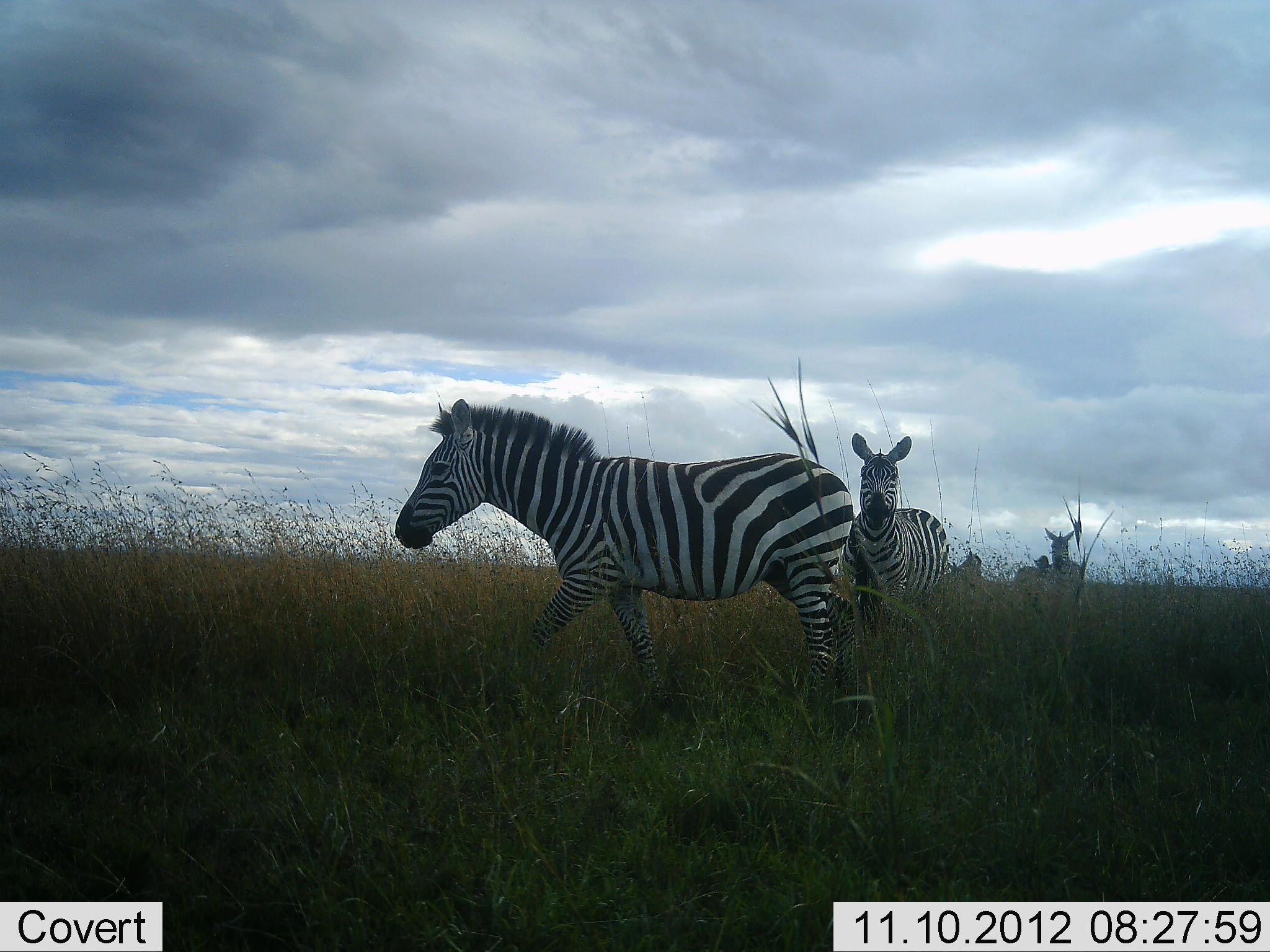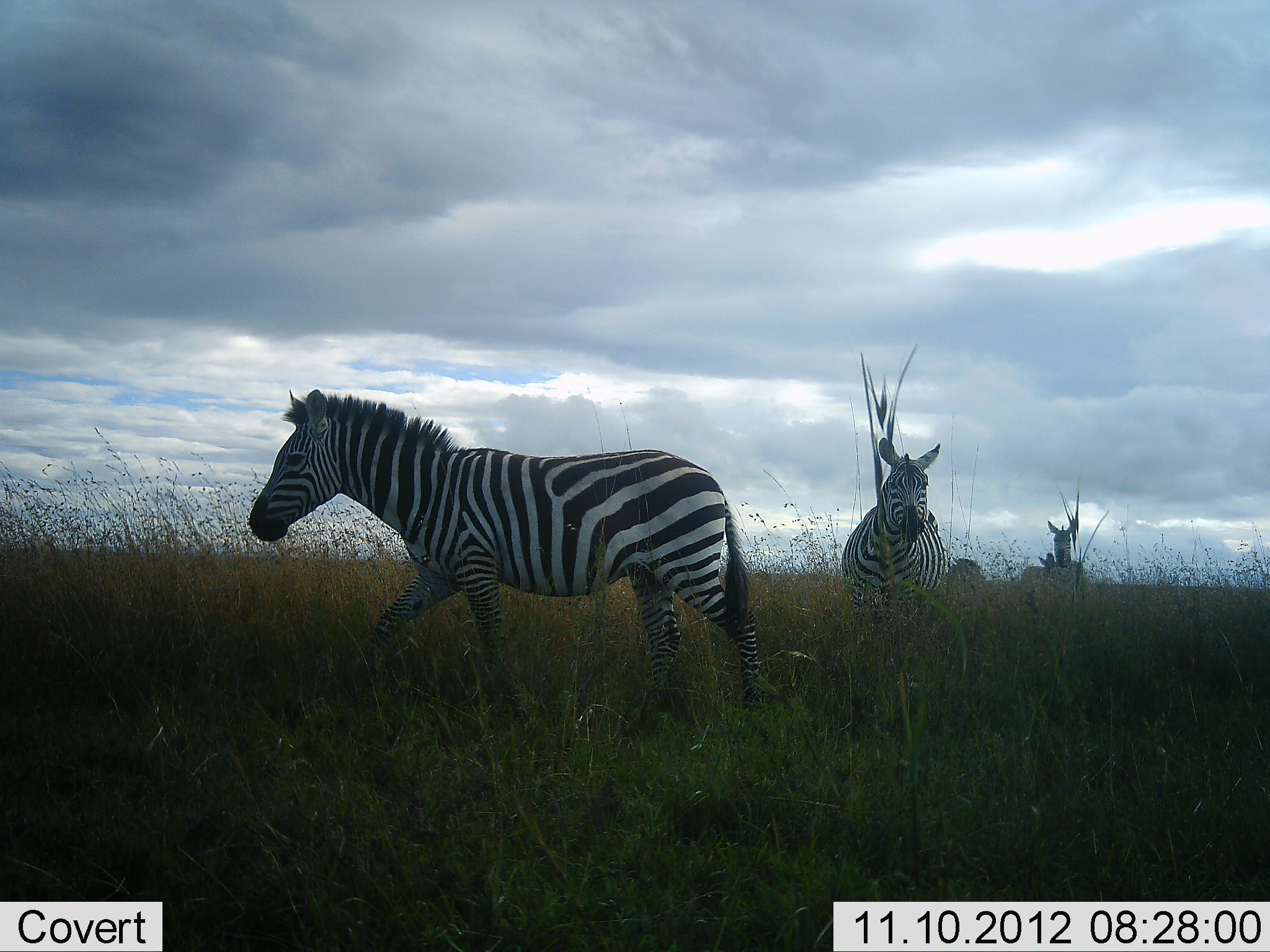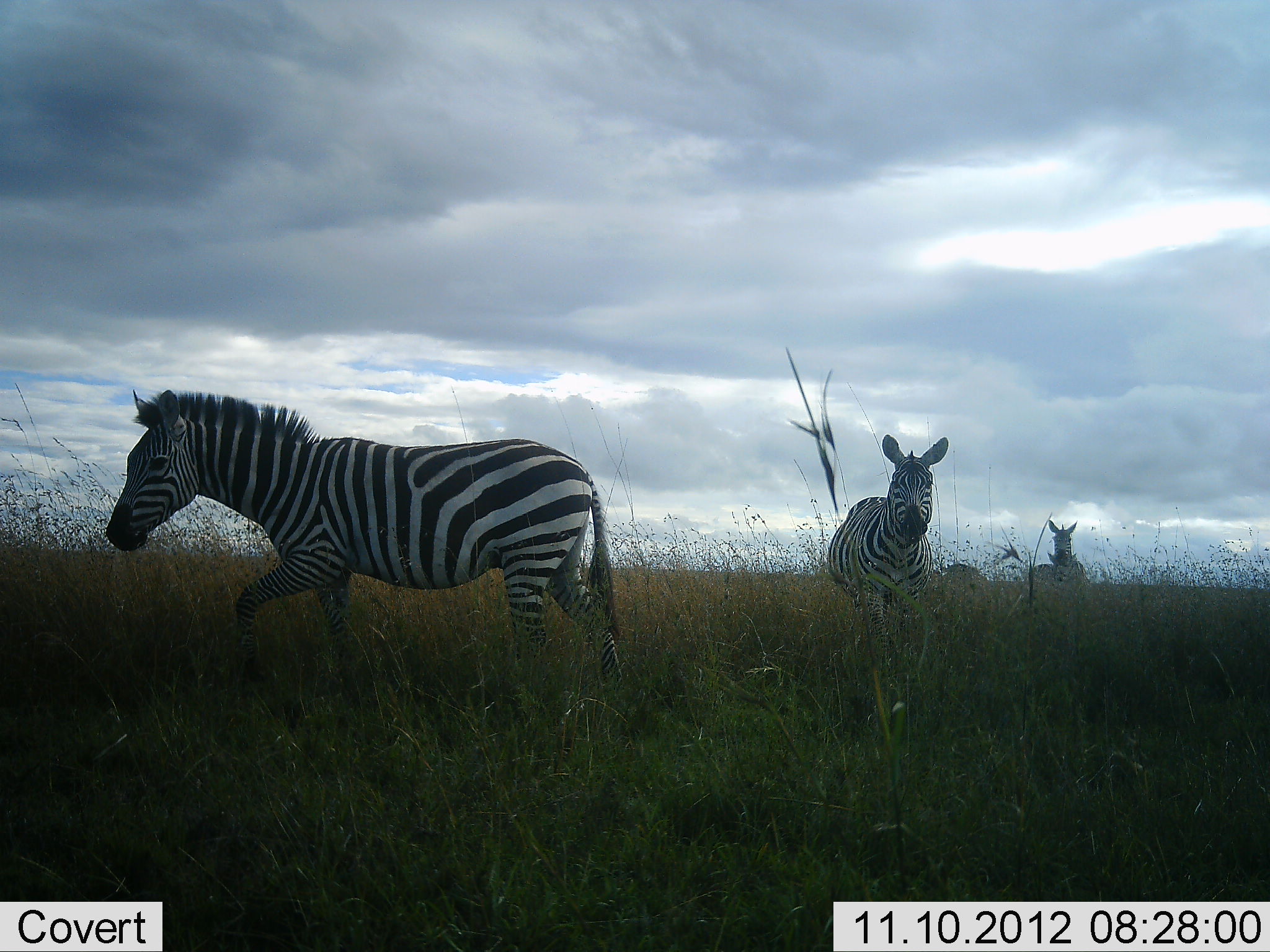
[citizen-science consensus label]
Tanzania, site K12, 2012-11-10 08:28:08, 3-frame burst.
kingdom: Animalia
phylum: Chordata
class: Mammalia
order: Perissodactyla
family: Equidae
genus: Equus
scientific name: Equus quagga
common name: plains zebra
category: zebra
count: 5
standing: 30%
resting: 0%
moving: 100%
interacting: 0%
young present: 0%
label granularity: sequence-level